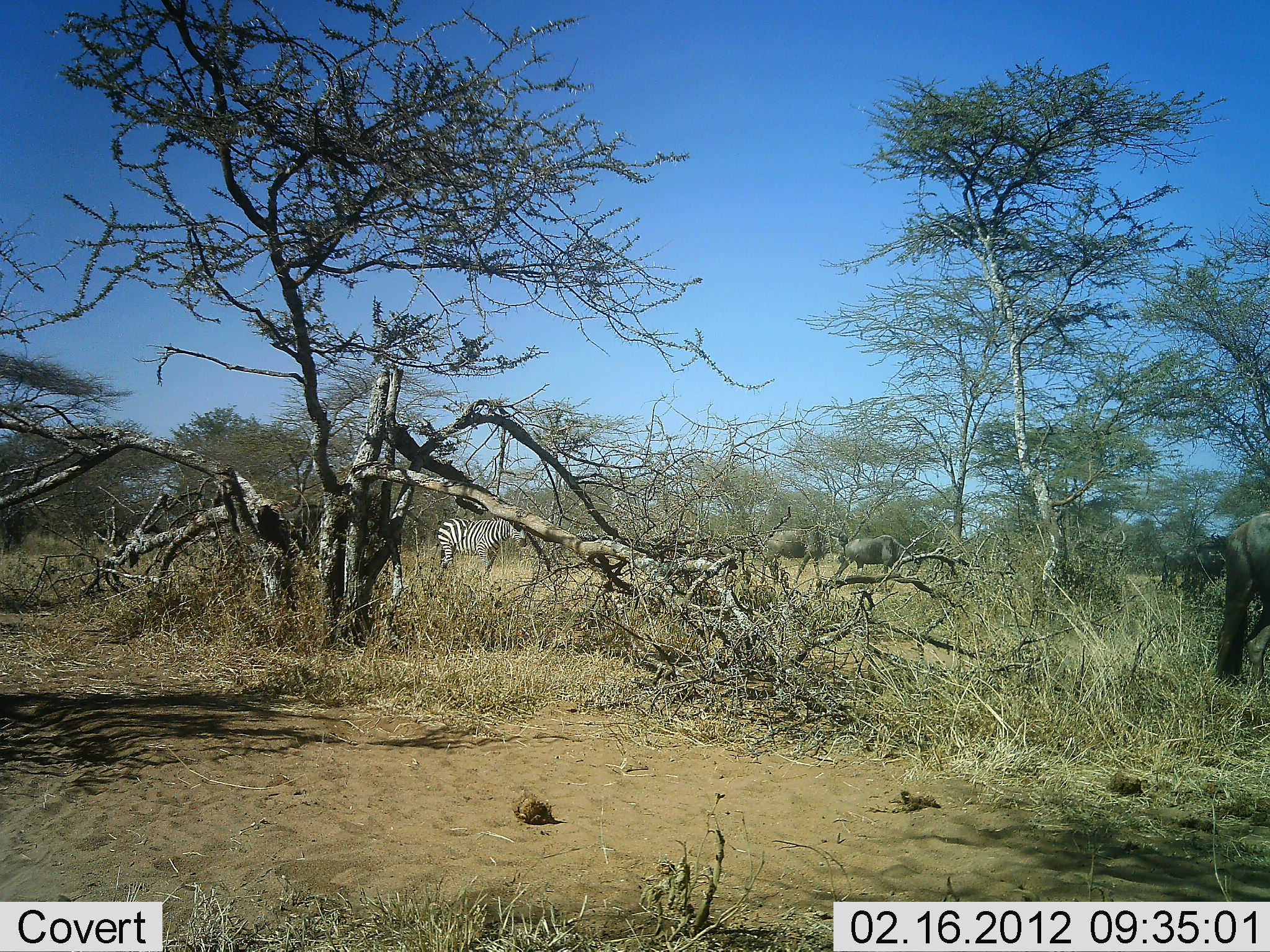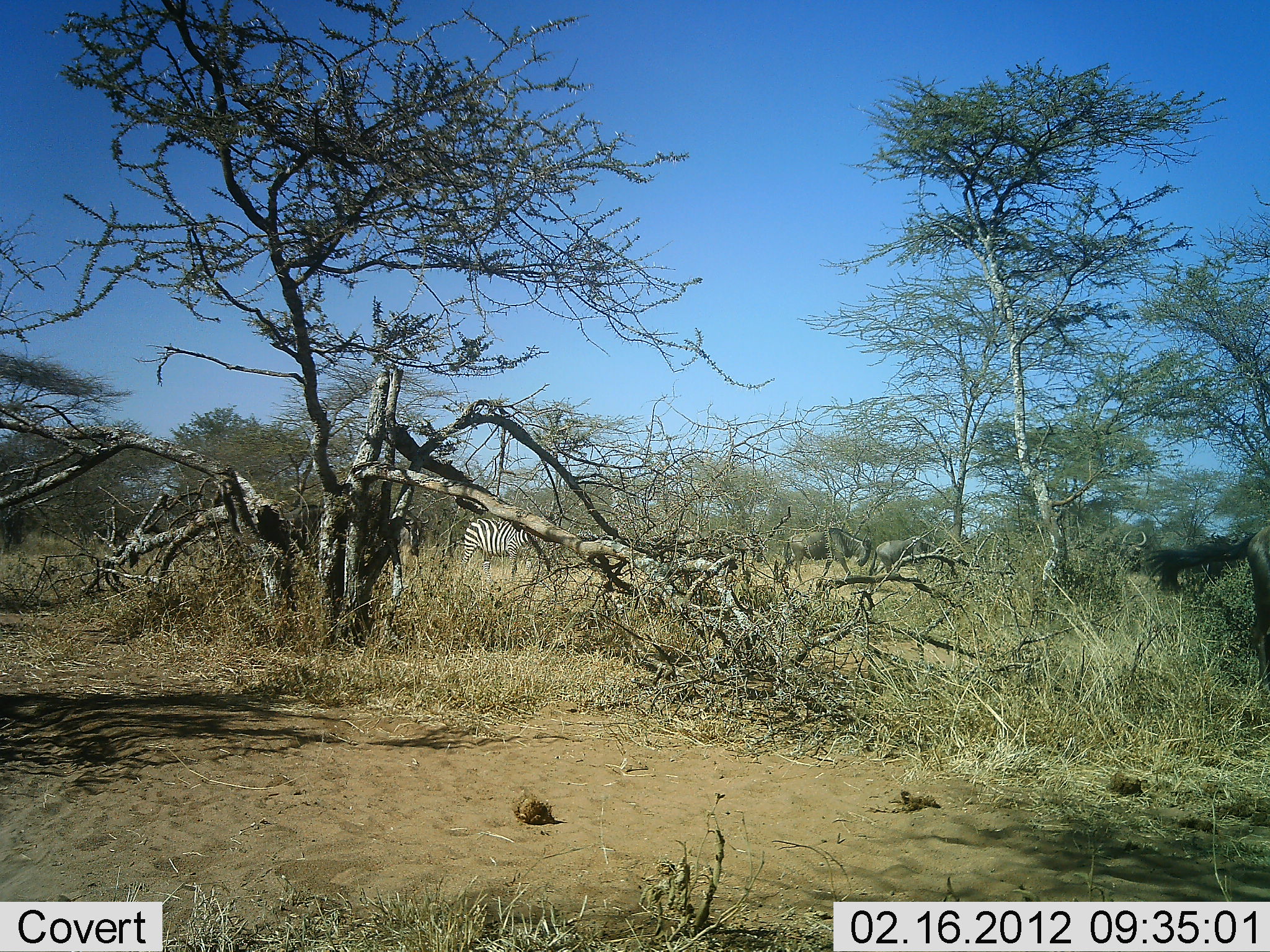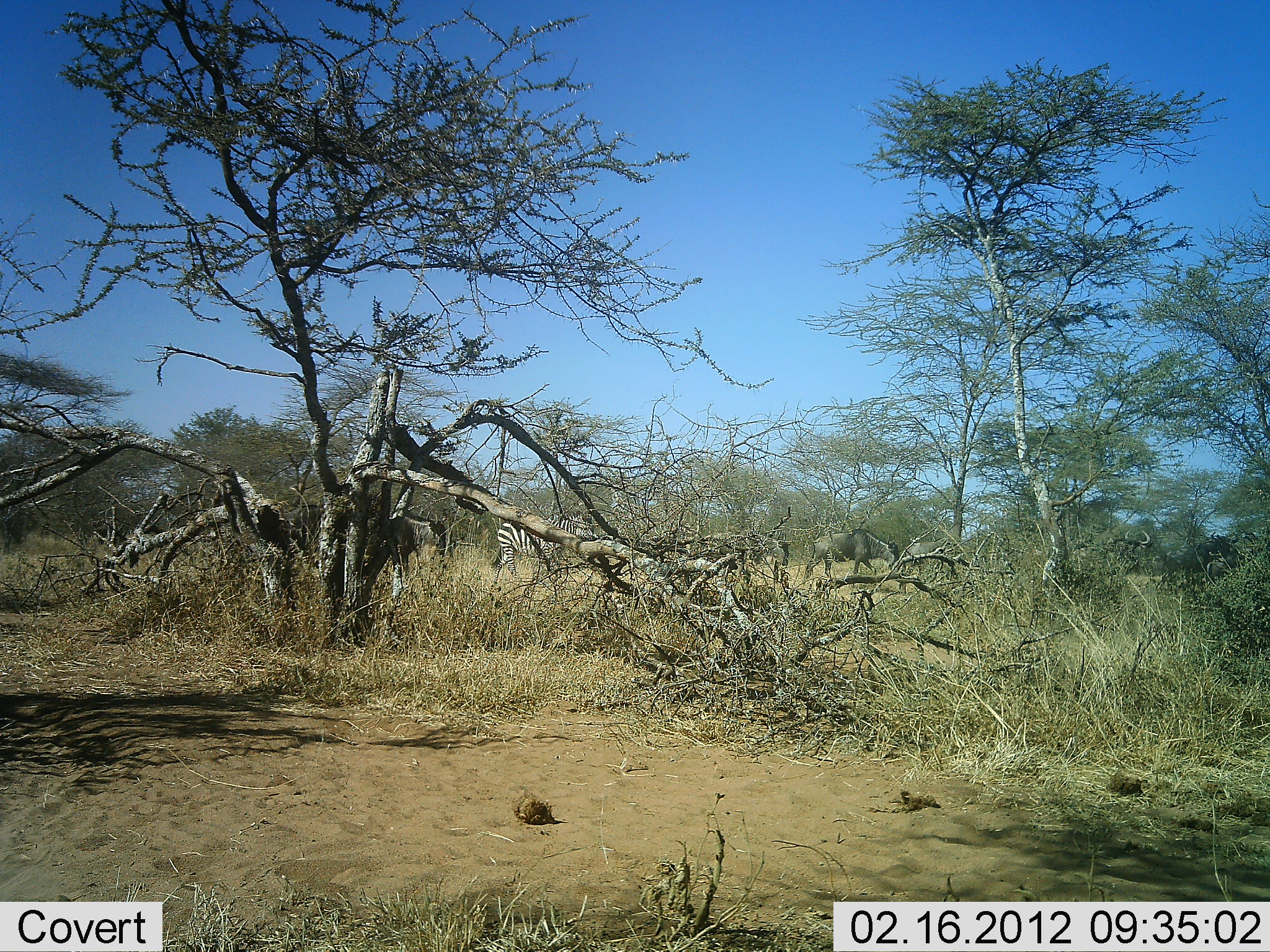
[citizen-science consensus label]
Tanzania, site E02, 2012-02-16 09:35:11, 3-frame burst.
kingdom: Animalia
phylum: Chordata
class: Mammalia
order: Artiodactyla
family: Bovidae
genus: Connochaetes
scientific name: Connochaetes taurinus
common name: blue wildebeest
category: wildebeest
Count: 5.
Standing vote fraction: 10%.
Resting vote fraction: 0%.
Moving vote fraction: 100%.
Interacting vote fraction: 0%.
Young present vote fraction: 0%.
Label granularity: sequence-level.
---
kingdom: Animalia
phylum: Chordata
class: Mammalia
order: Perissodactyla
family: Equidae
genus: Equus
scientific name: Equus quagga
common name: plains zebra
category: zebra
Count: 1.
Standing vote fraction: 22%.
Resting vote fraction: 0%.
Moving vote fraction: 72%.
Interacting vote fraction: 0%.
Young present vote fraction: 0%.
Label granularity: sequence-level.